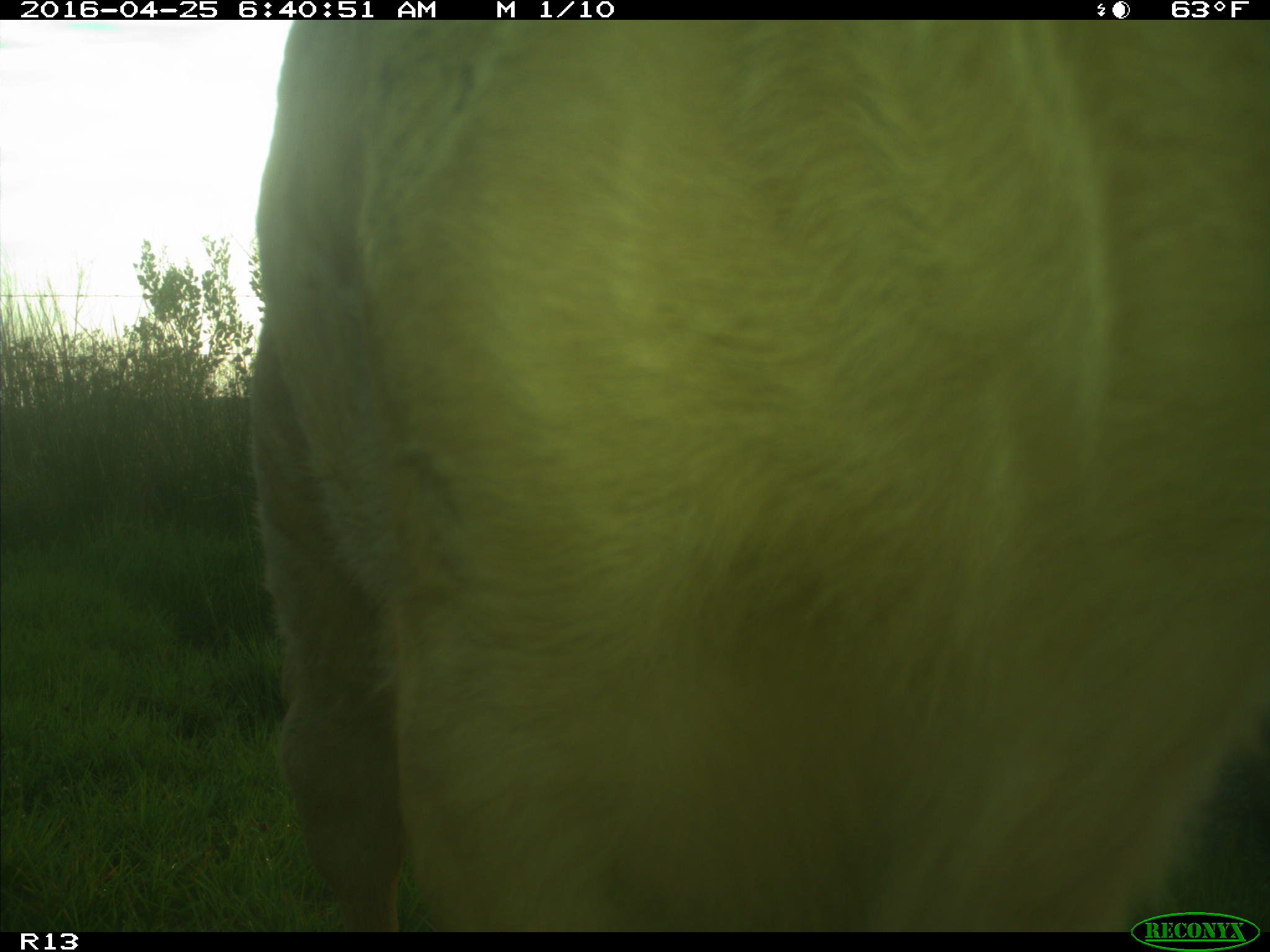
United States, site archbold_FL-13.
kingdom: Animalia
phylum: Chordata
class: Mammalia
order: Artiodactyla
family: Bovidae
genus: Bos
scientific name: Bos taurus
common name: domestic cow